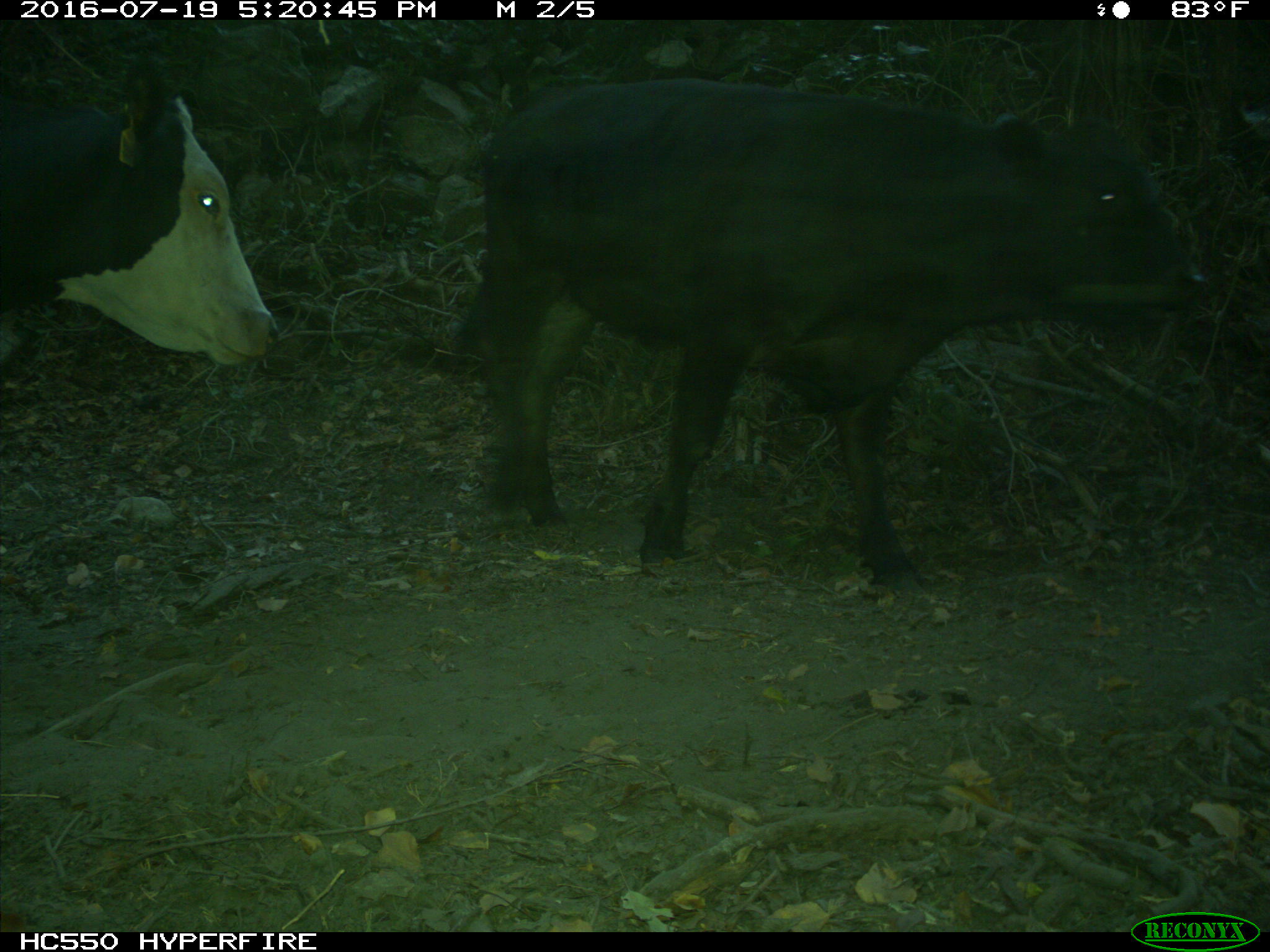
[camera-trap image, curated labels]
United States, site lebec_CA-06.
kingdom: Animalia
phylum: Chordata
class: Mammalia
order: Artiodactyla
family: Bovidae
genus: Bos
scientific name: Bos taurus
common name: domestic cow